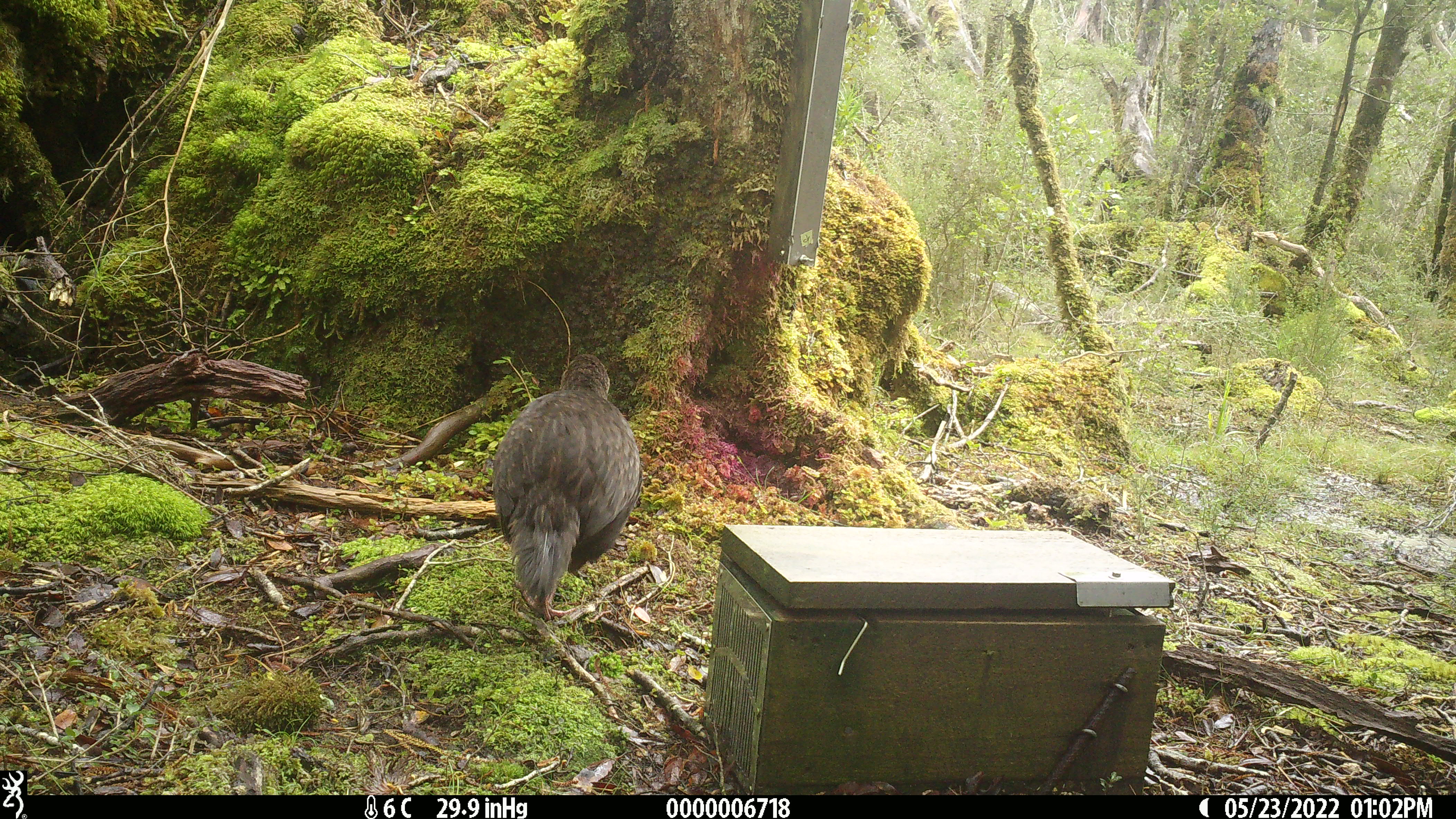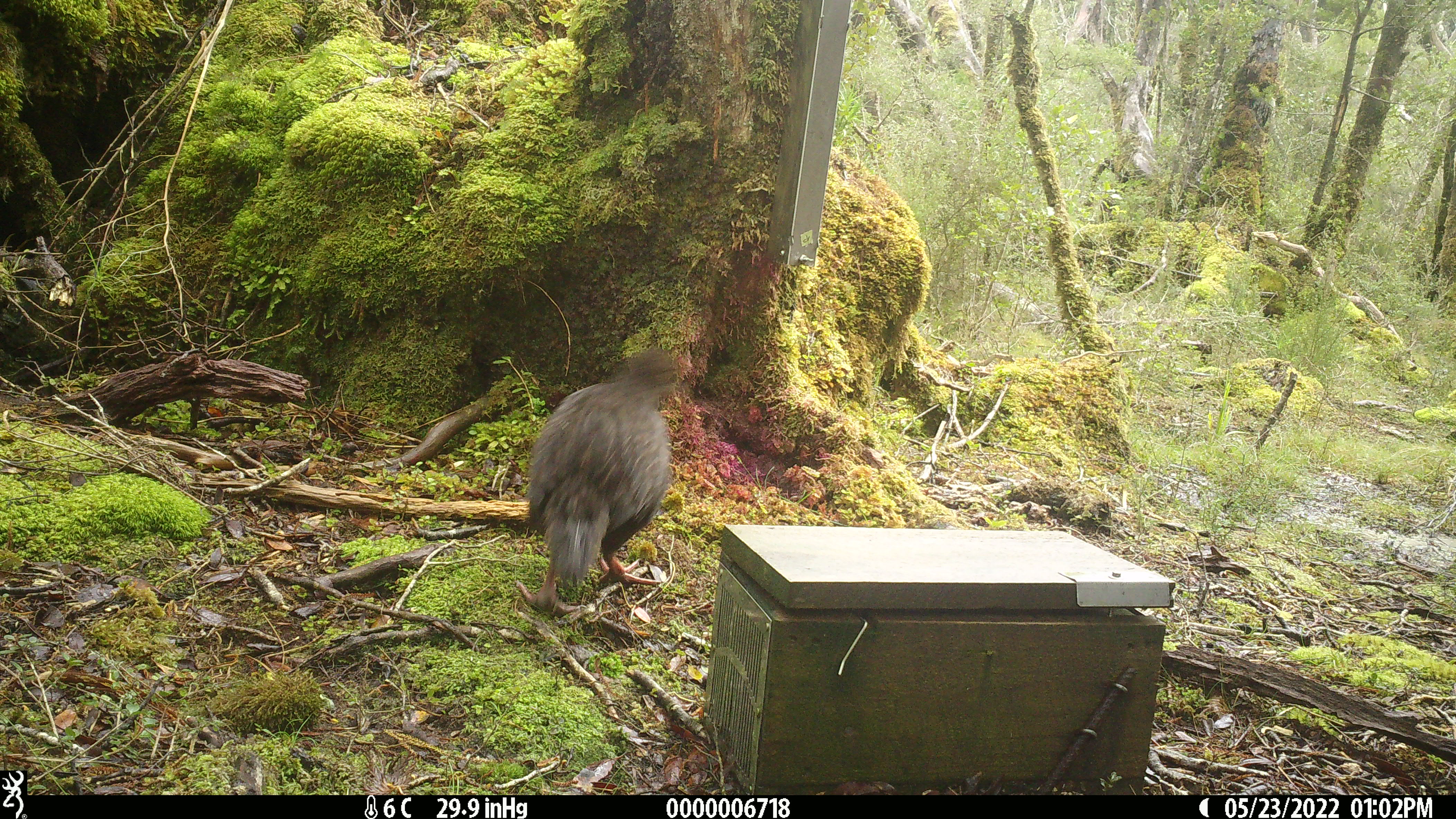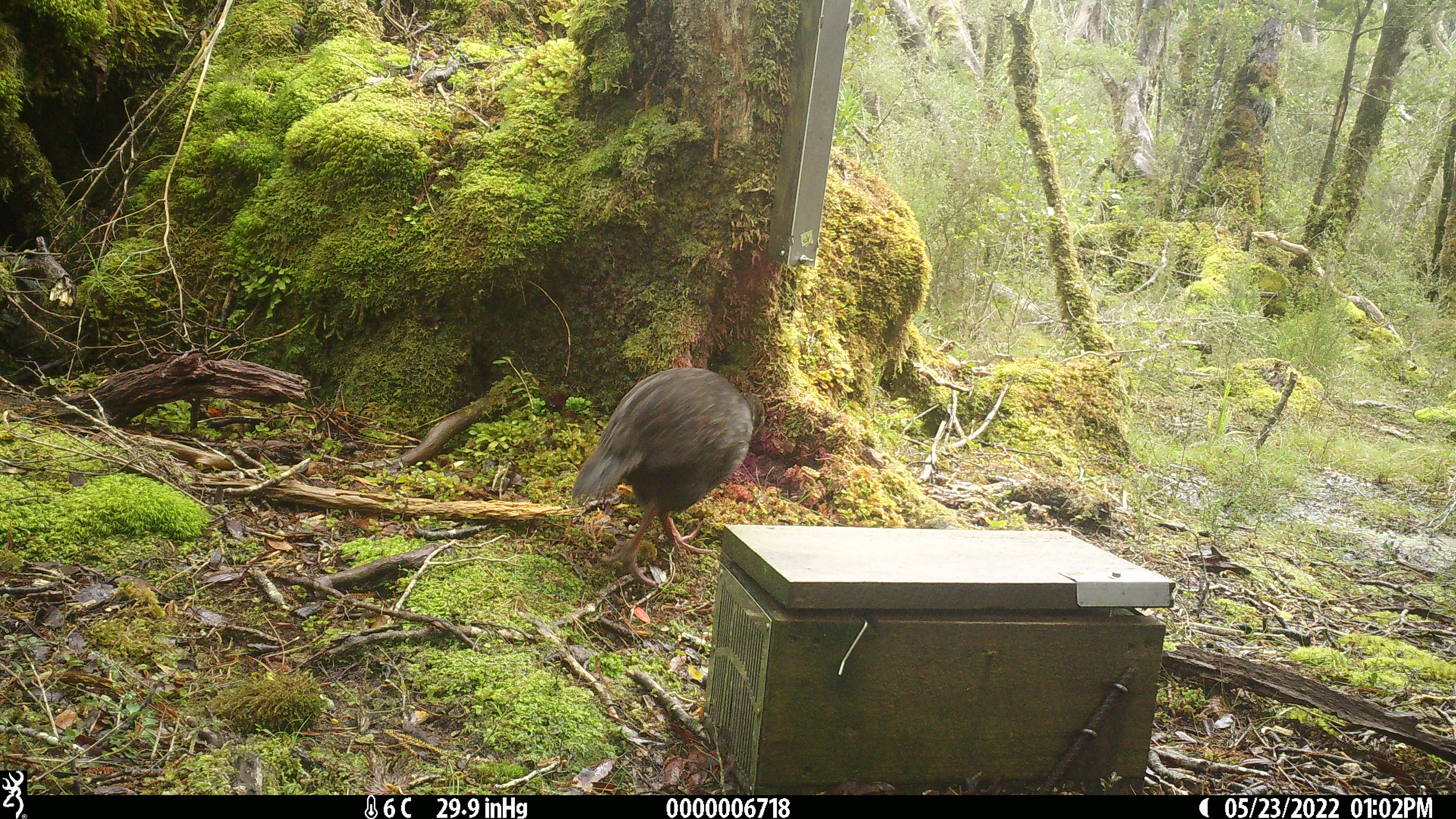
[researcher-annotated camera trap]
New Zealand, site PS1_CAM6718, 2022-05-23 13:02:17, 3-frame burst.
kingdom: Animalia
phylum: Chordata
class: Aves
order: Gruiformes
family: Rallidae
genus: Gallirallus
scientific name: Gallirallus australis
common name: weka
Weka (Gallirallus australis).